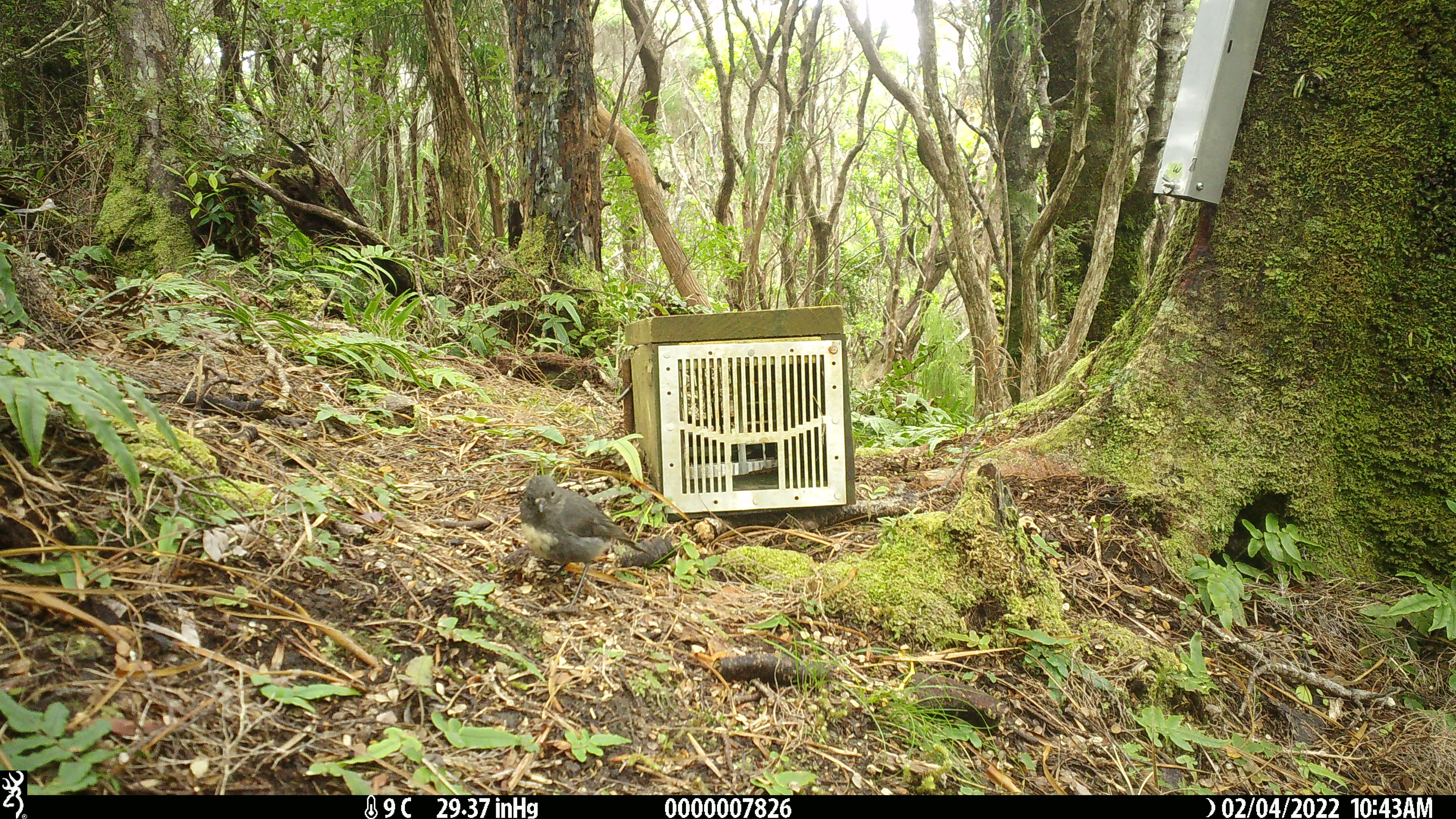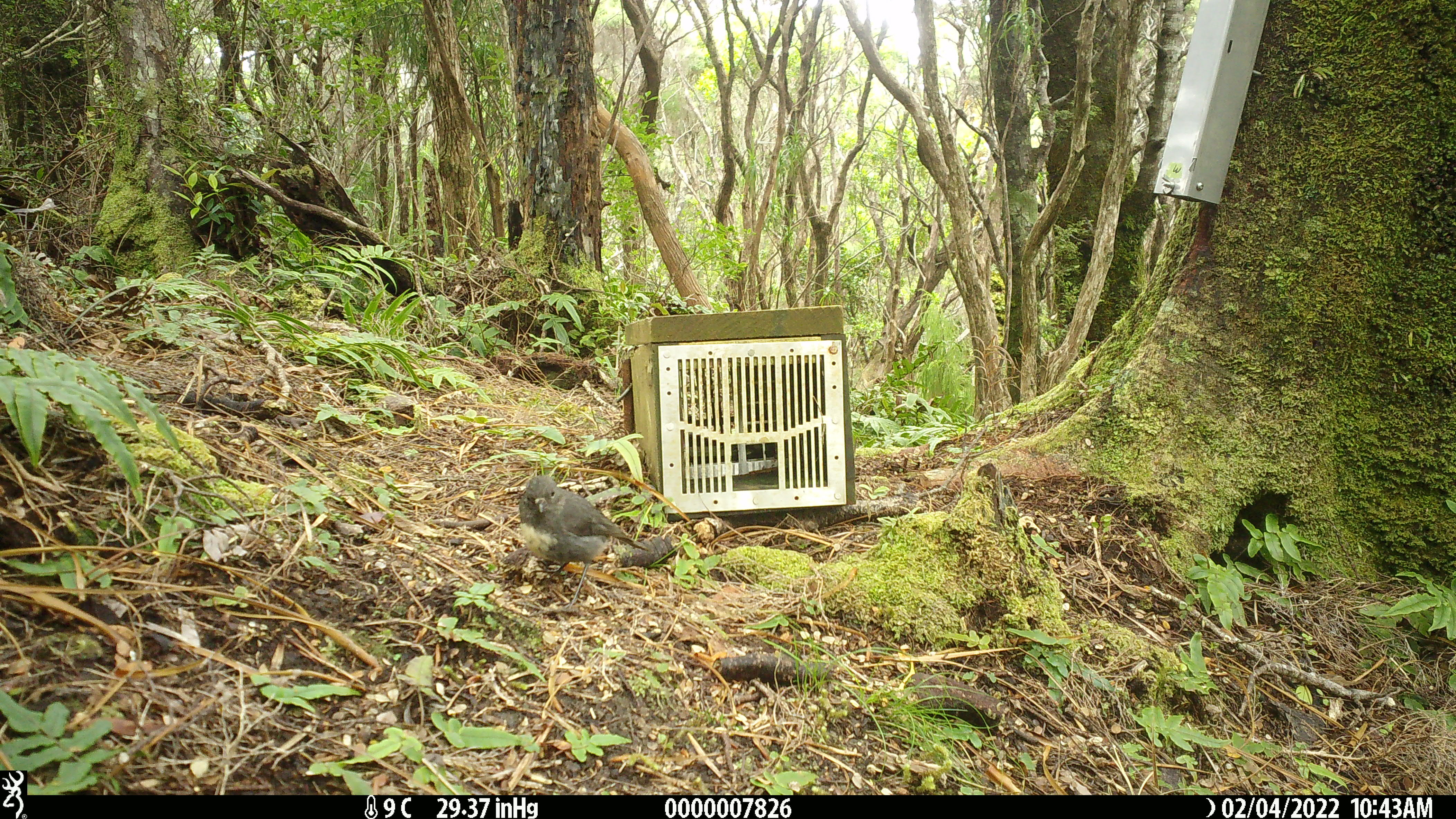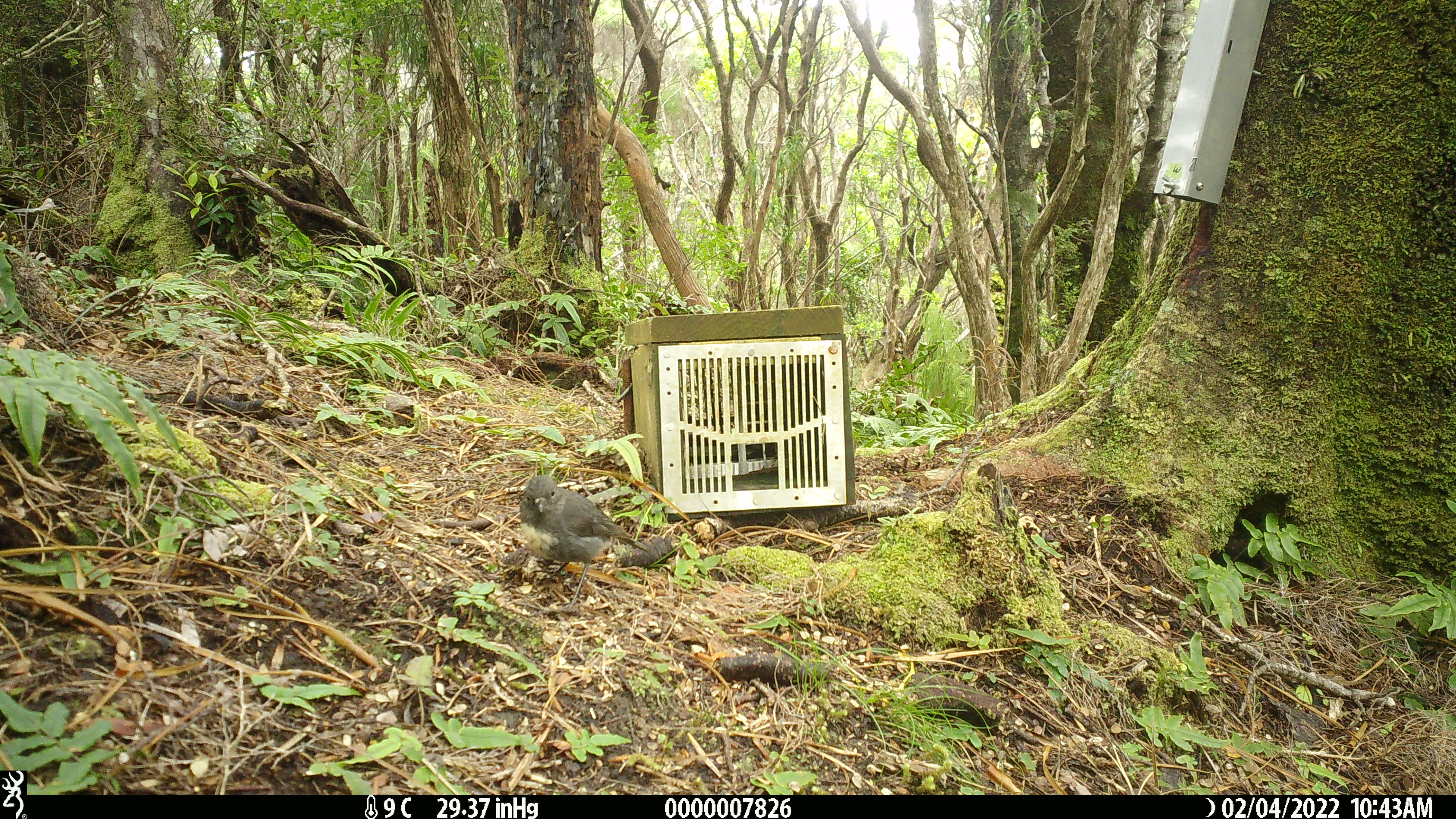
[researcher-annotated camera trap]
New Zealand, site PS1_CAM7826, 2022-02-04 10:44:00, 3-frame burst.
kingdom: Animalia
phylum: Chordata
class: Aves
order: Passeriformes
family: Petroicidae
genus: Petroica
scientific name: Petroica australis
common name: new zealand robin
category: robin